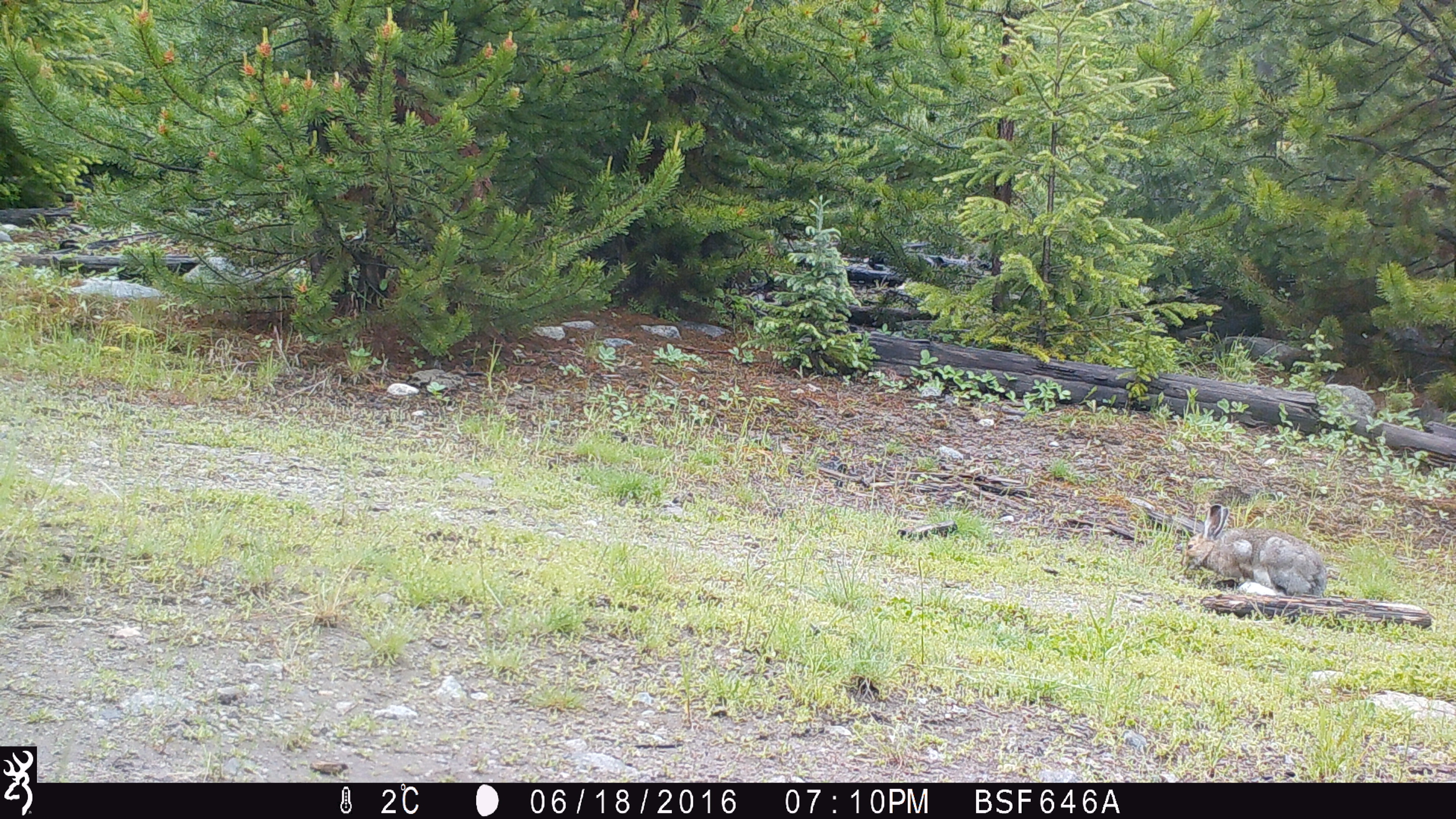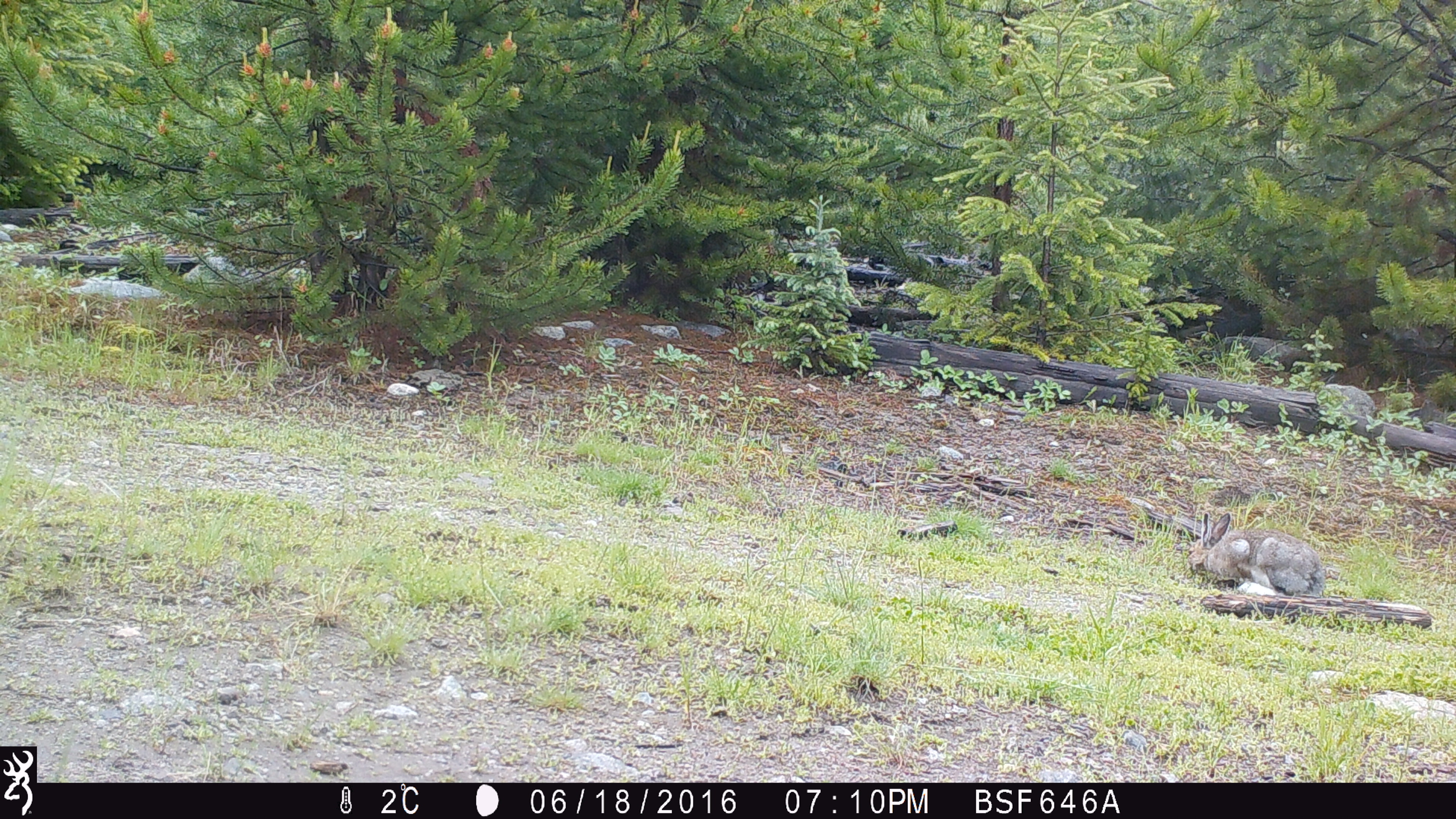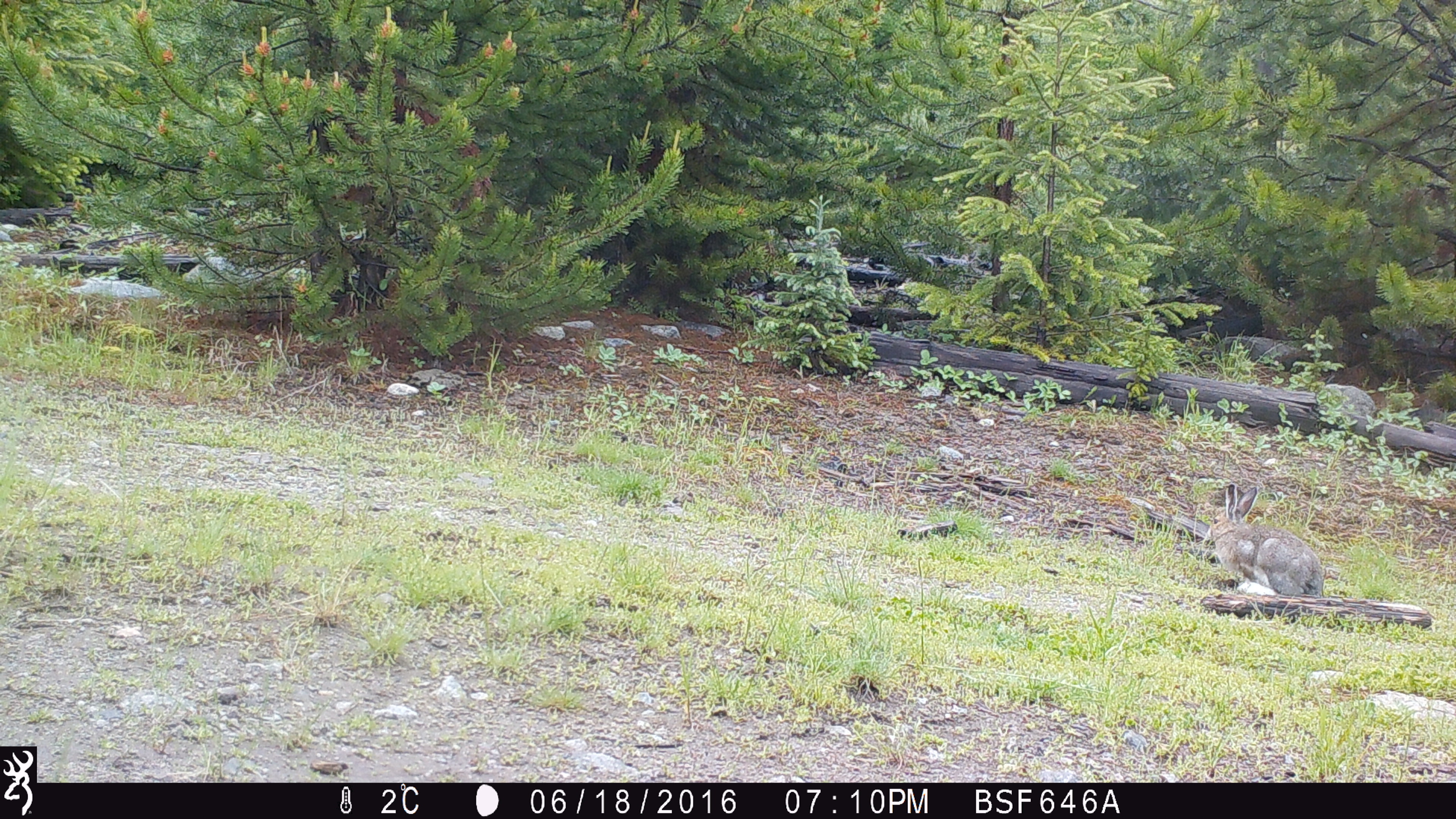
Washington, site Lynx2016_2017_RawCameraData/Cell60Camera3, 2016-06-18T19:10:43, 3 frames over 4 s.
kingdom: Animalia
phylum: Chordata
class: Mammalia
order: Lagomorpha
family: Leporidae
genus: Lepus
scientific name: Lepus americanus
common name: snowshoe hare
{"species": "Lepus americanus (snowshoe hare)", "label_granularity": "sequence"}